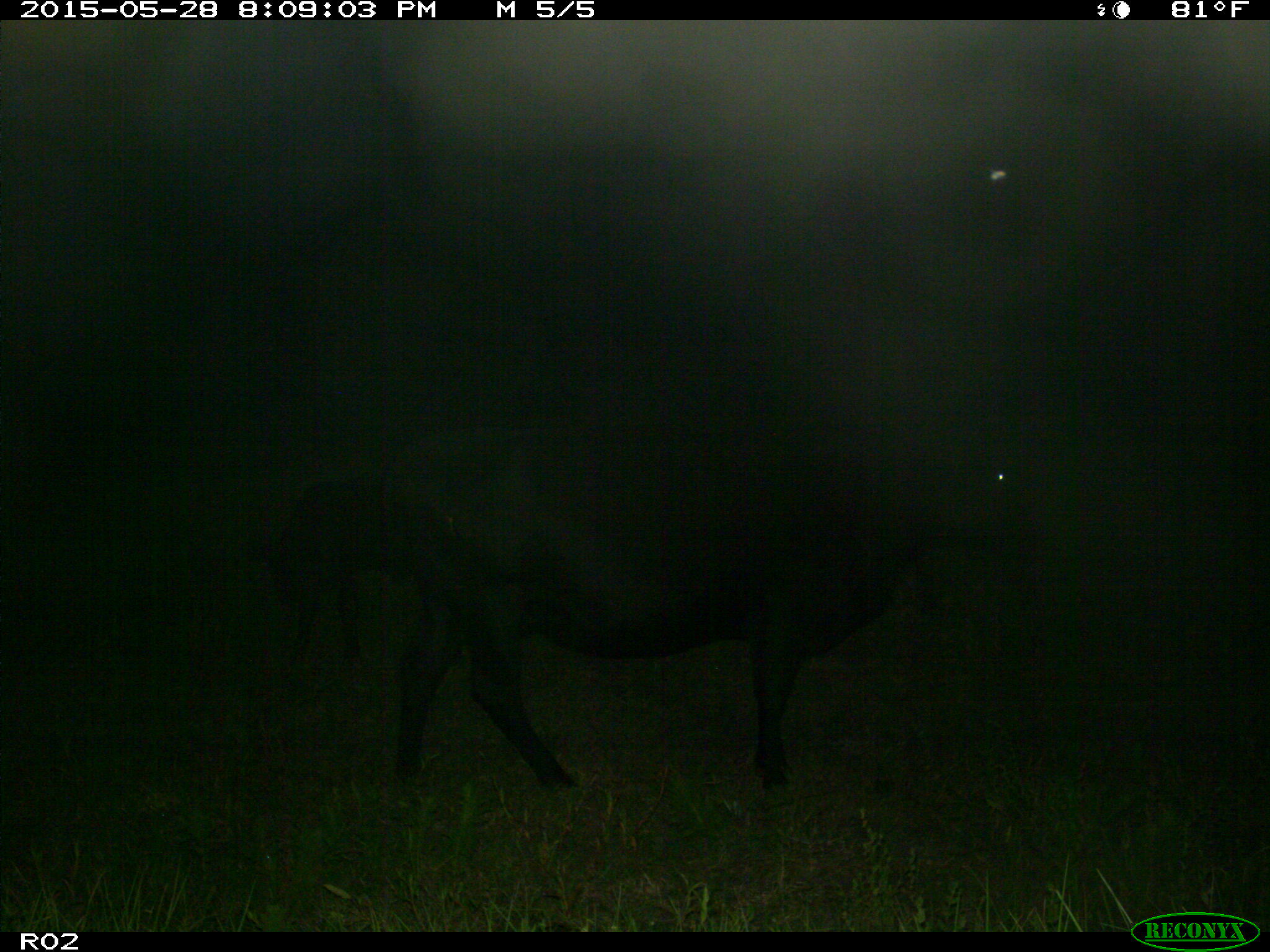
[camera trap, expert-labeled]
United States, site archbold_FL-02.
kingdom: Animalia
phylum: Chordata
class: Mammalia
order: Artiodactyla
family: Bovidae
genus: Bos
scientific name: Bos taurus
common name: domestic cow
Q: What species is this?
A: Bos taurus (domestic cow).